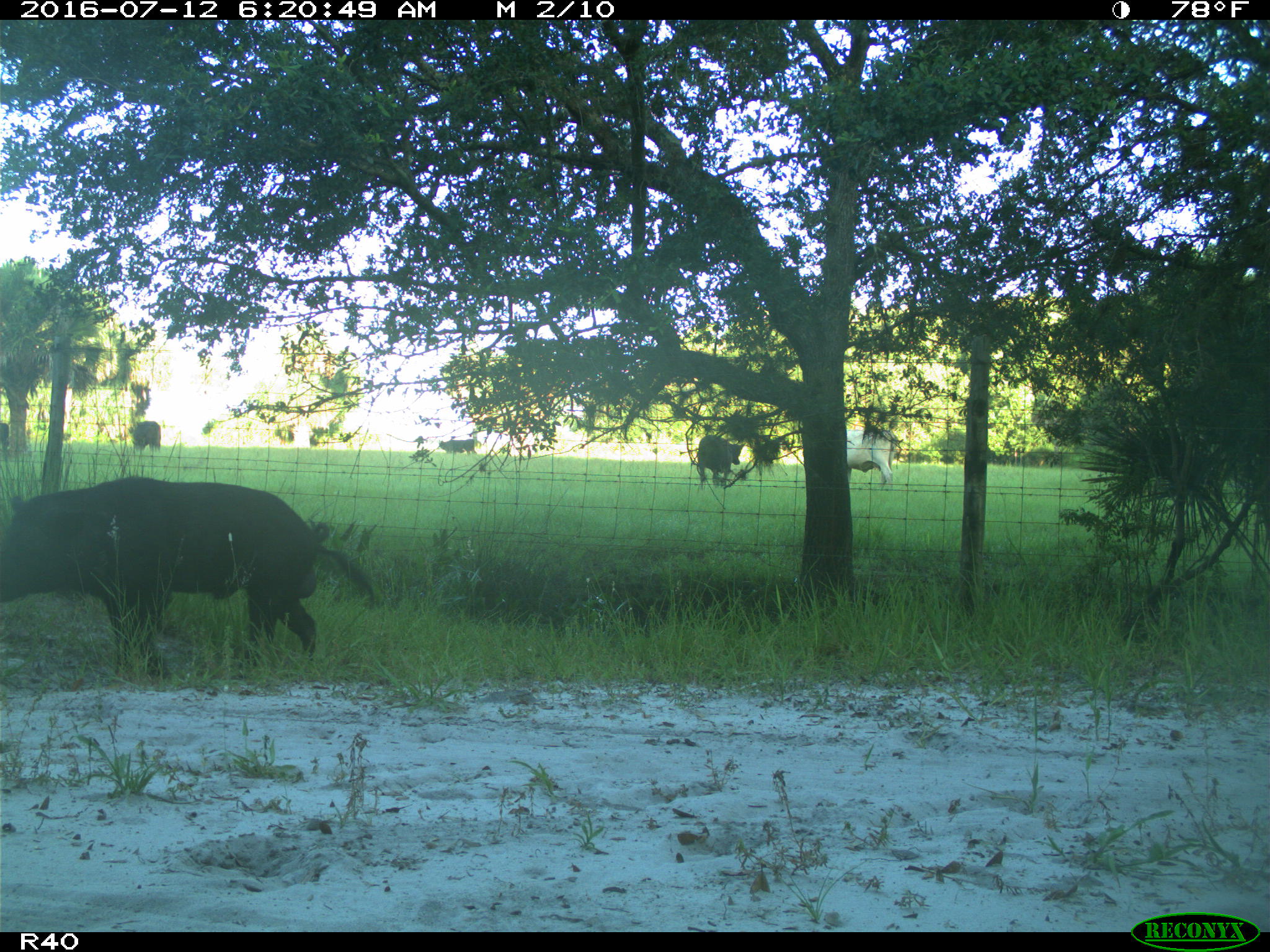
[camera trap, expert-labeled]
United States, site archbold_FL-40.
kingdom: Animalia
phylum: Chordata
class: Mammalia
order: Artiodactyla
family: Suidae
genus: Sus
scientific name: Sus scrofa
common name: wild boar